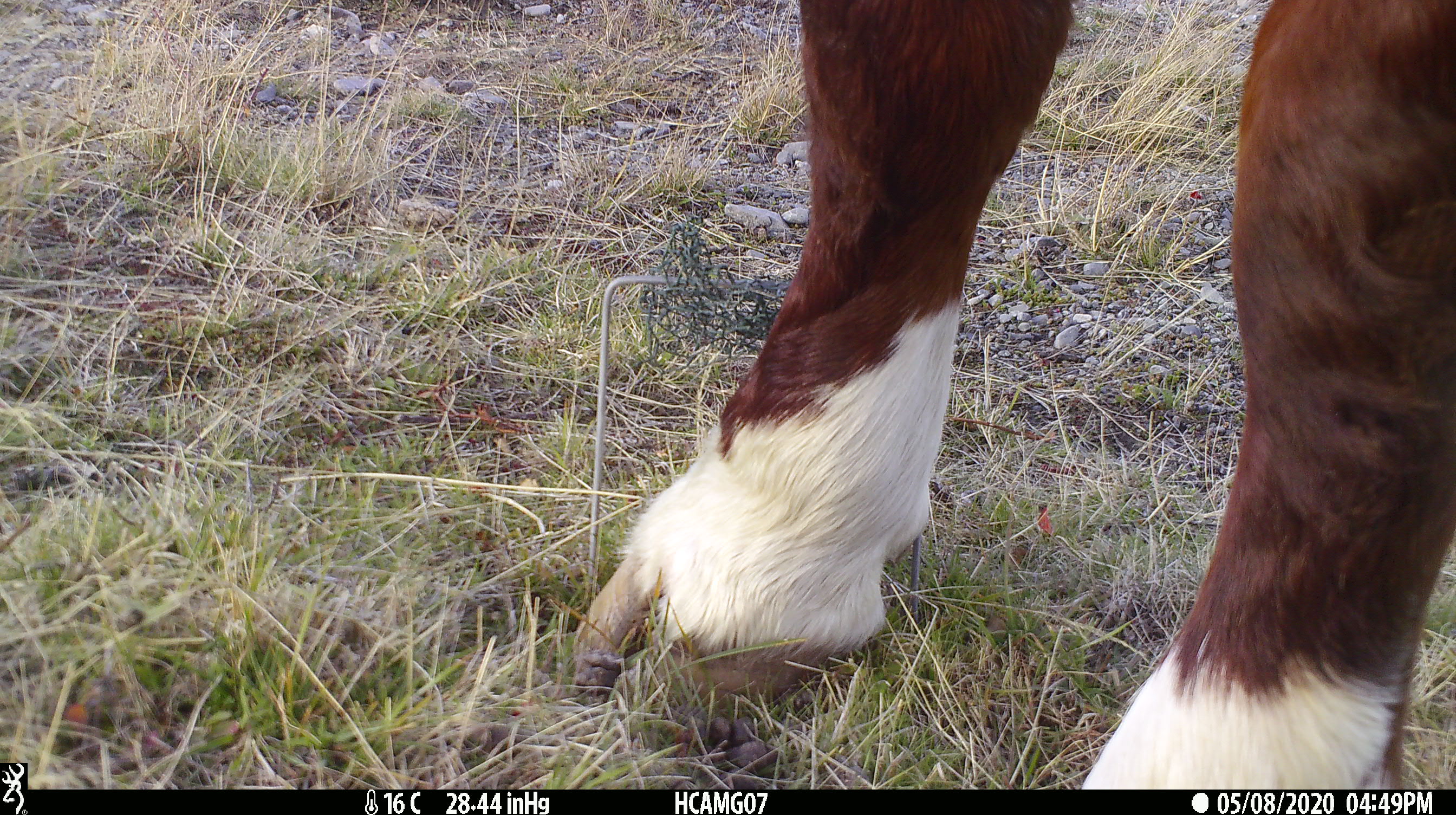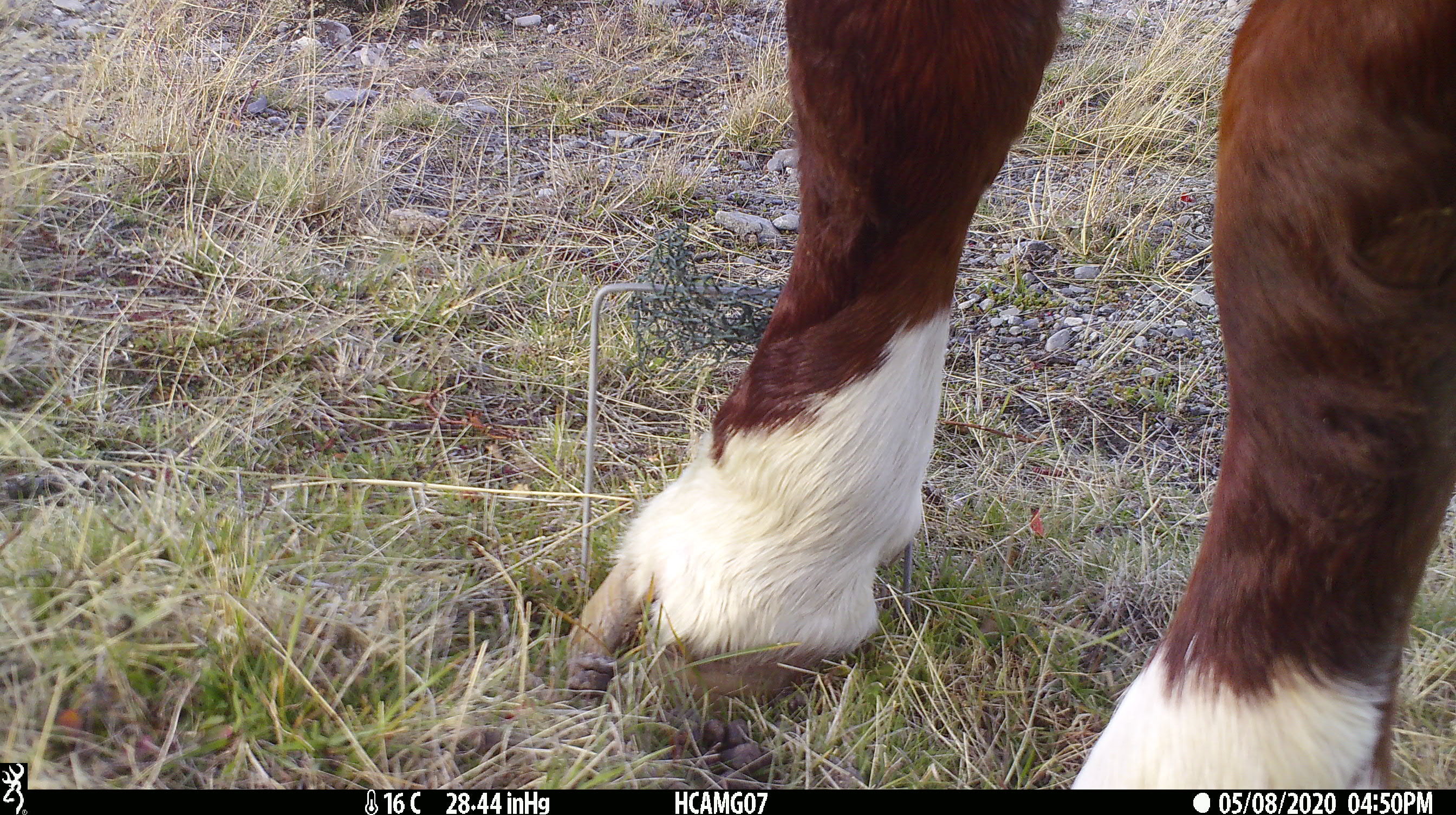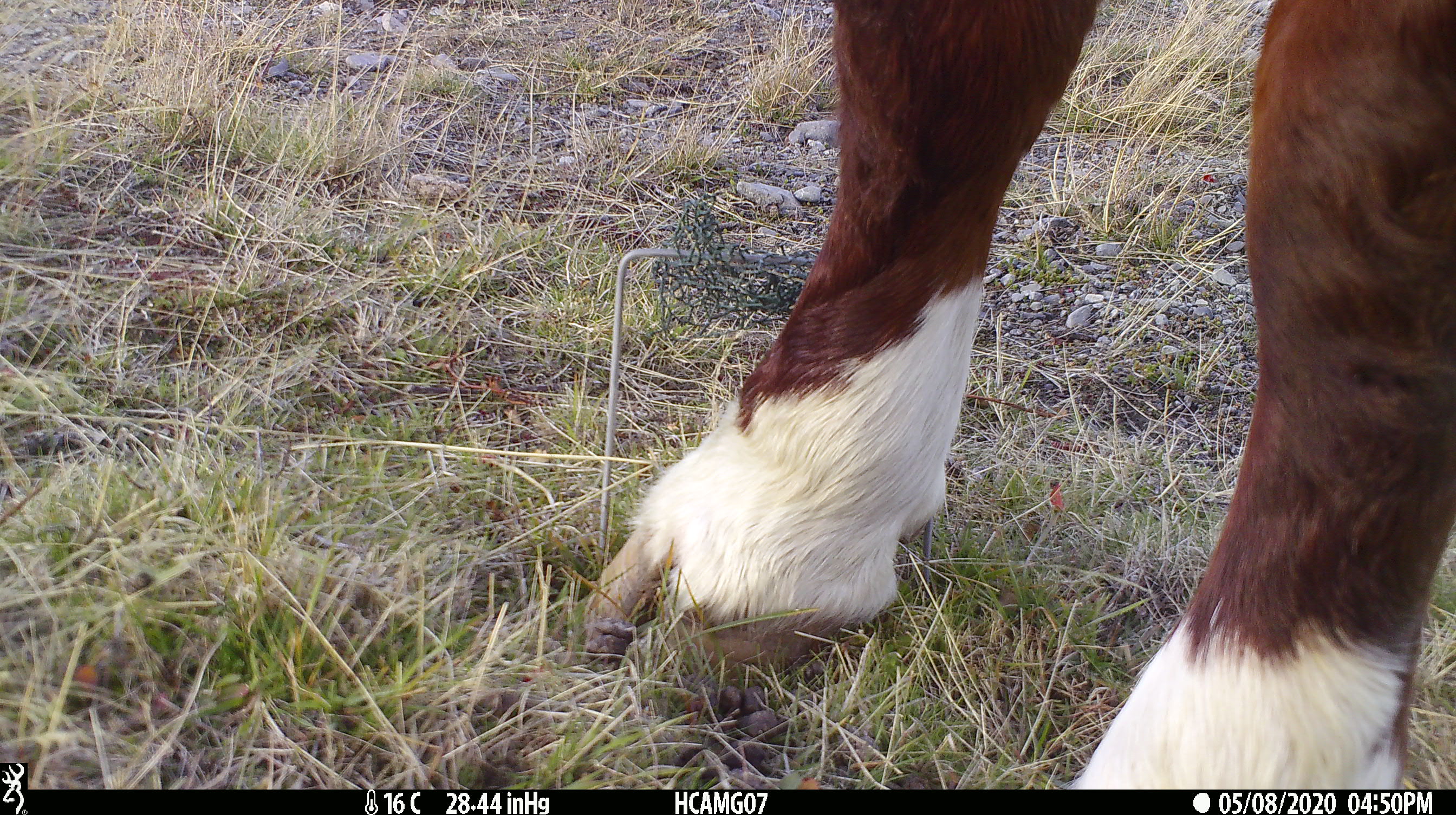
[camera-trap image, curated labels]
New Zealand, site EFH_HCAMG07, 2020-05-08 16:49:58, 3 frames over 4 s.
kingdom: Animalia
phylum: Chordata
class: Mammalia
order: Artiodactyla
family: Bovidae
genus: Bos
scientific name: Bos taurus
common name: domestic cow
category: cow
Cow (domestic cow) (Bos taurus).